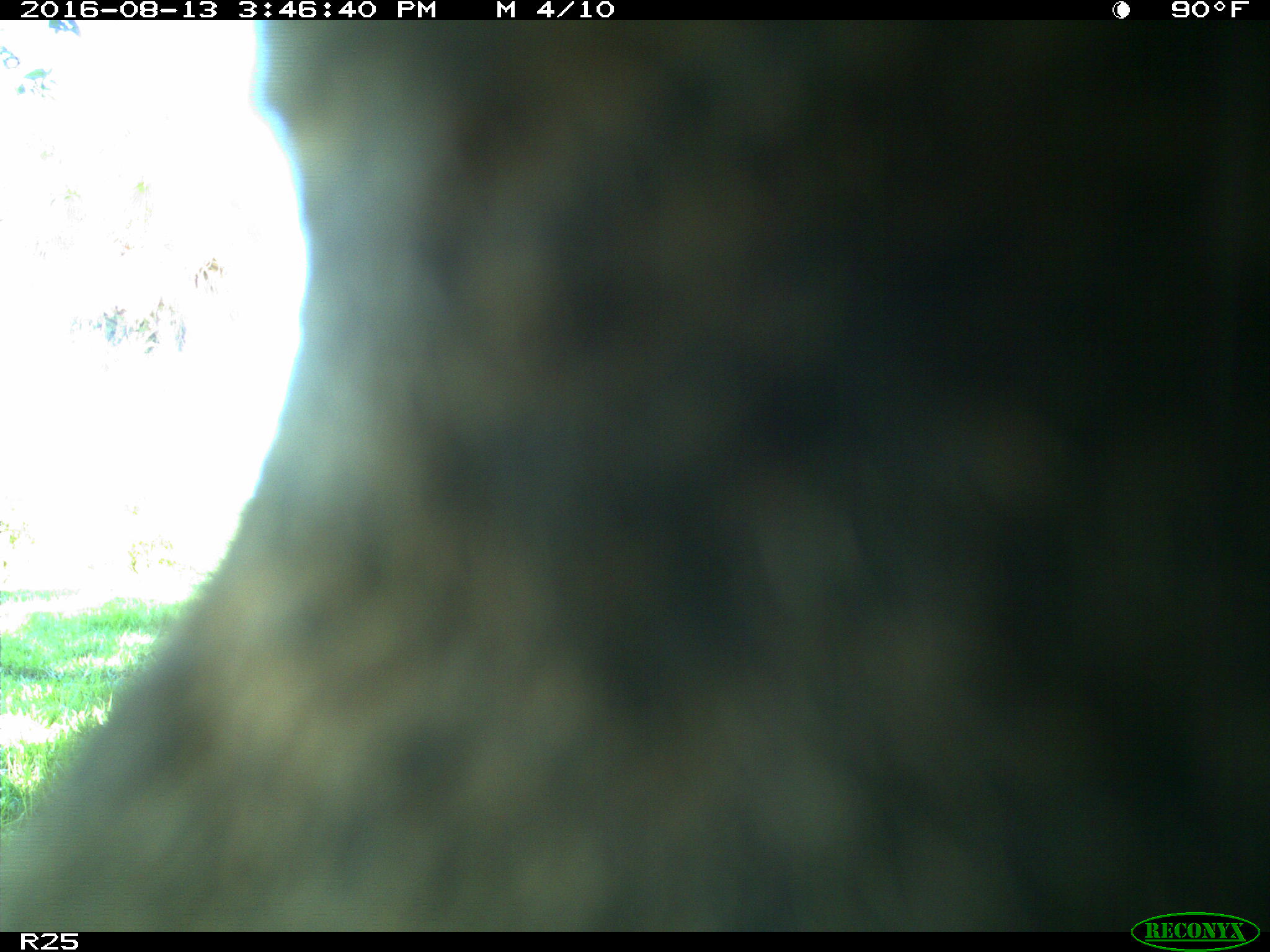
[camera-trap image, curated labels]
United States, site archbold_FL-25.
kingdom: Animalia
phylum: Chordata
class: Mammalia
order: Artiodactyla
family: Bovidae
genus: Bos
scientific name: Bos taurus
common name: domestic cow